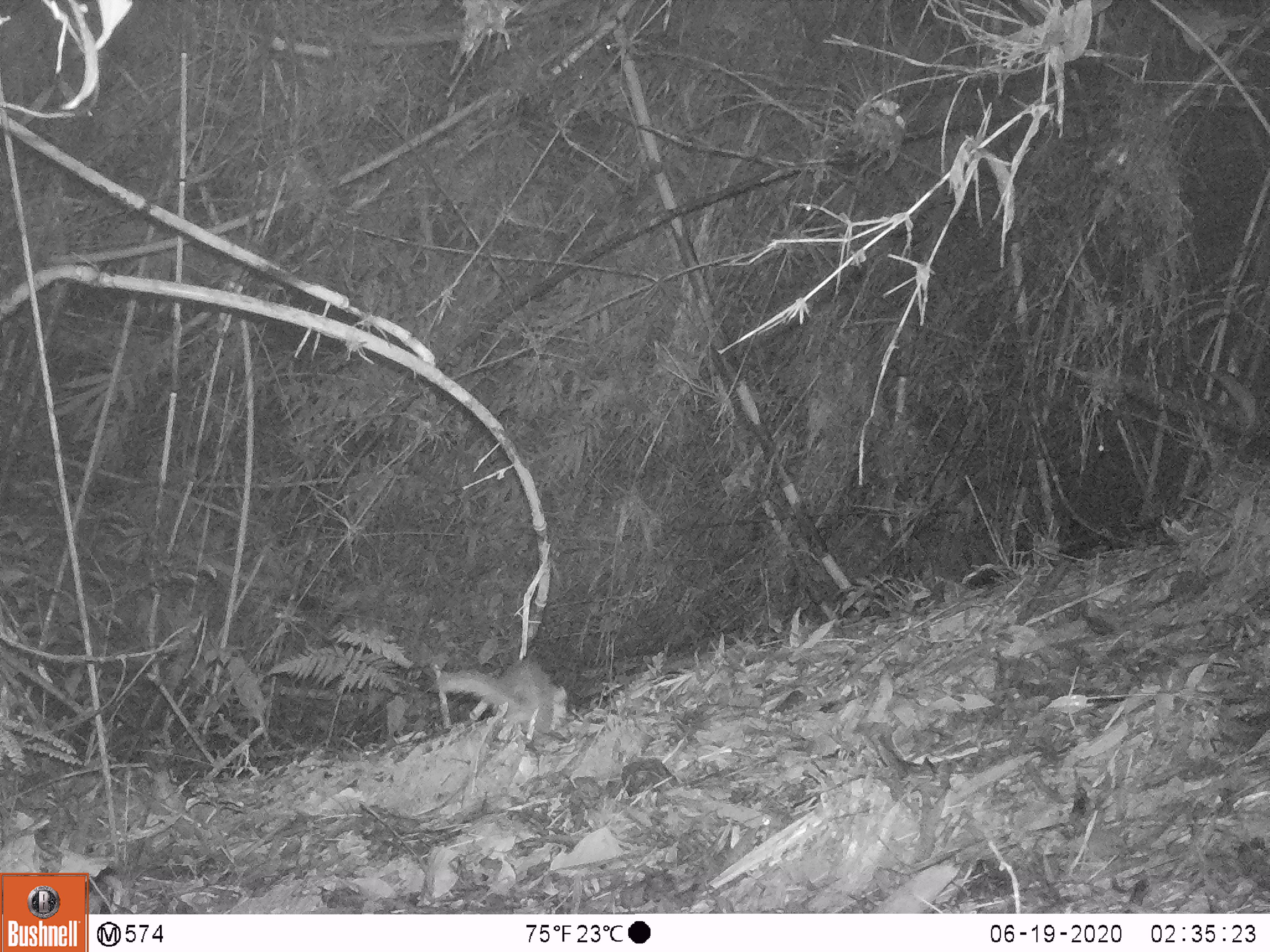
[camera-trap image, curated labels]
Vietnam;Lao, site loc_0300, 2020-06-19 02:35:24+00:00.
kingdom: Animalia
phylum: Chordata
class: Mammalia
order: Carnivora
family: Mustelidae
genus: Melogale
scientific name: Melogale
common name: ferret badger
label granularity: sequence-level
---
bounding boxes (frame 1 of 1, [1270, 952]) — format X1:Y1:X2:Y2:
ferret badger: 432:660:567:734